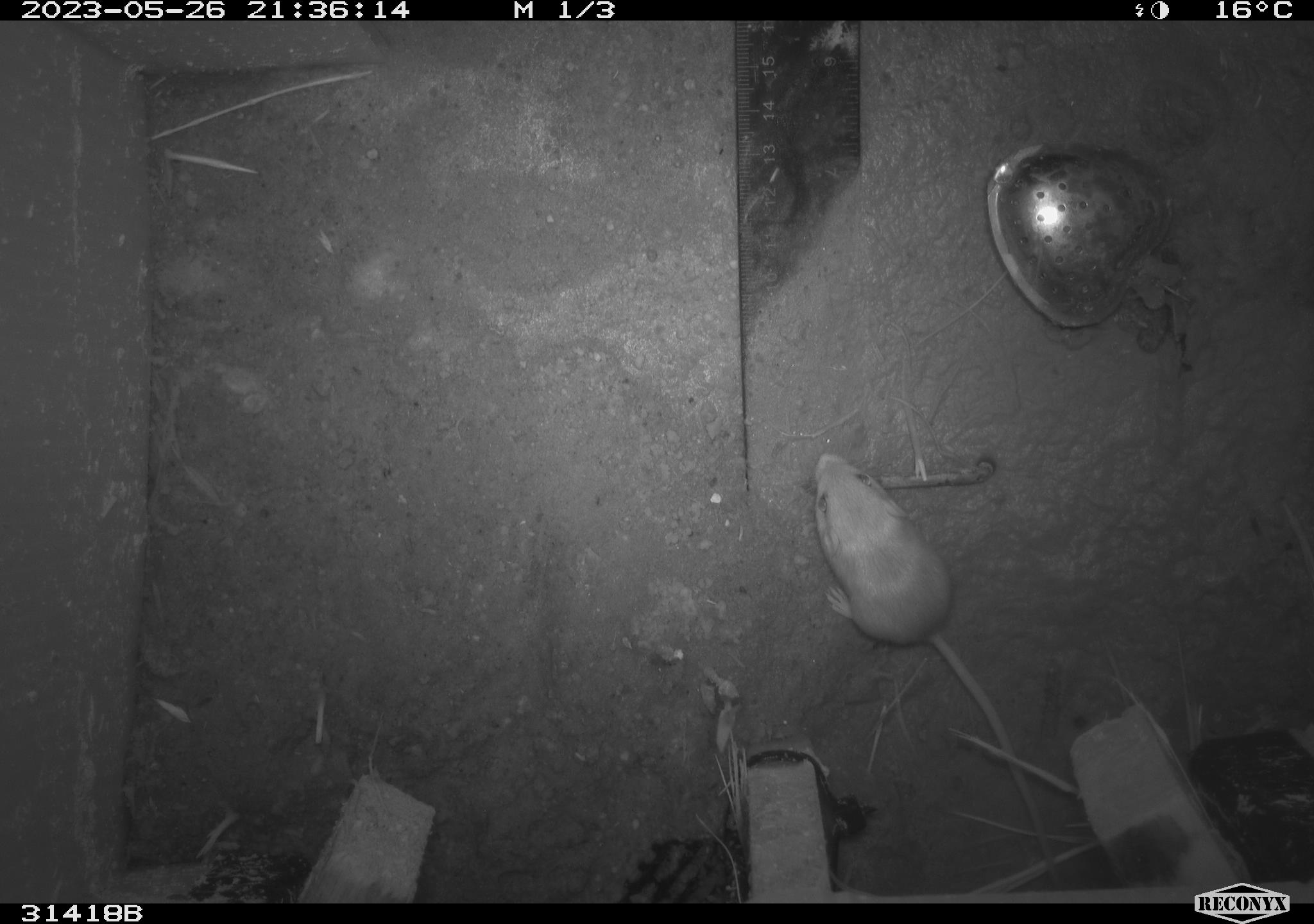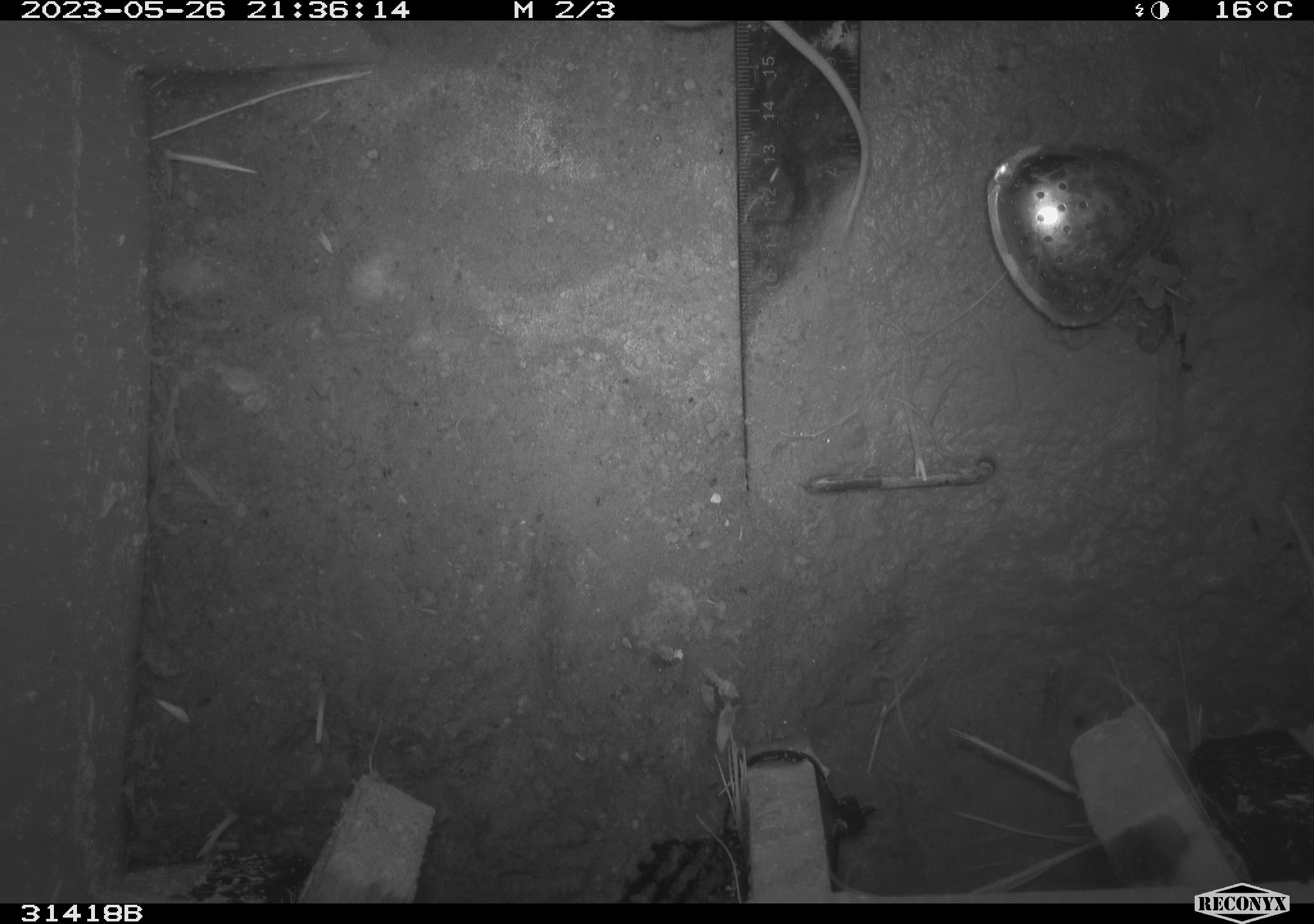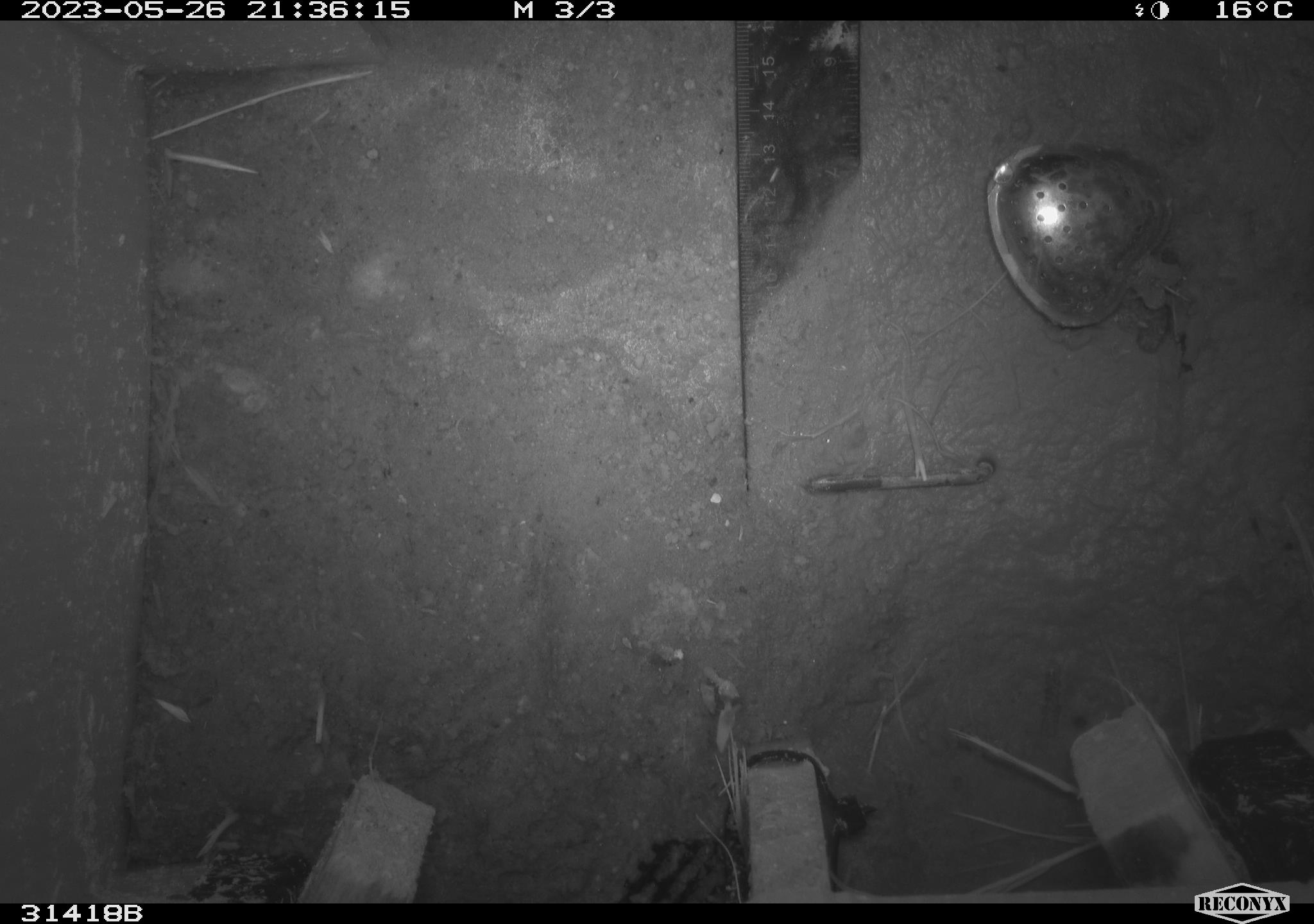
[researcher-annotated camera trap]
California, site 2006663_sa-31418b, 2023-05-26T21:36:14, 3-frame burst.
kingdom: Animalia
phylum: Chordata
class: Mammalia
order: Rodentia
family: Heteromyidae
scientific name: Heteromyidae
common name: kangaroo rats and pocket mice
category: heteromyidae family